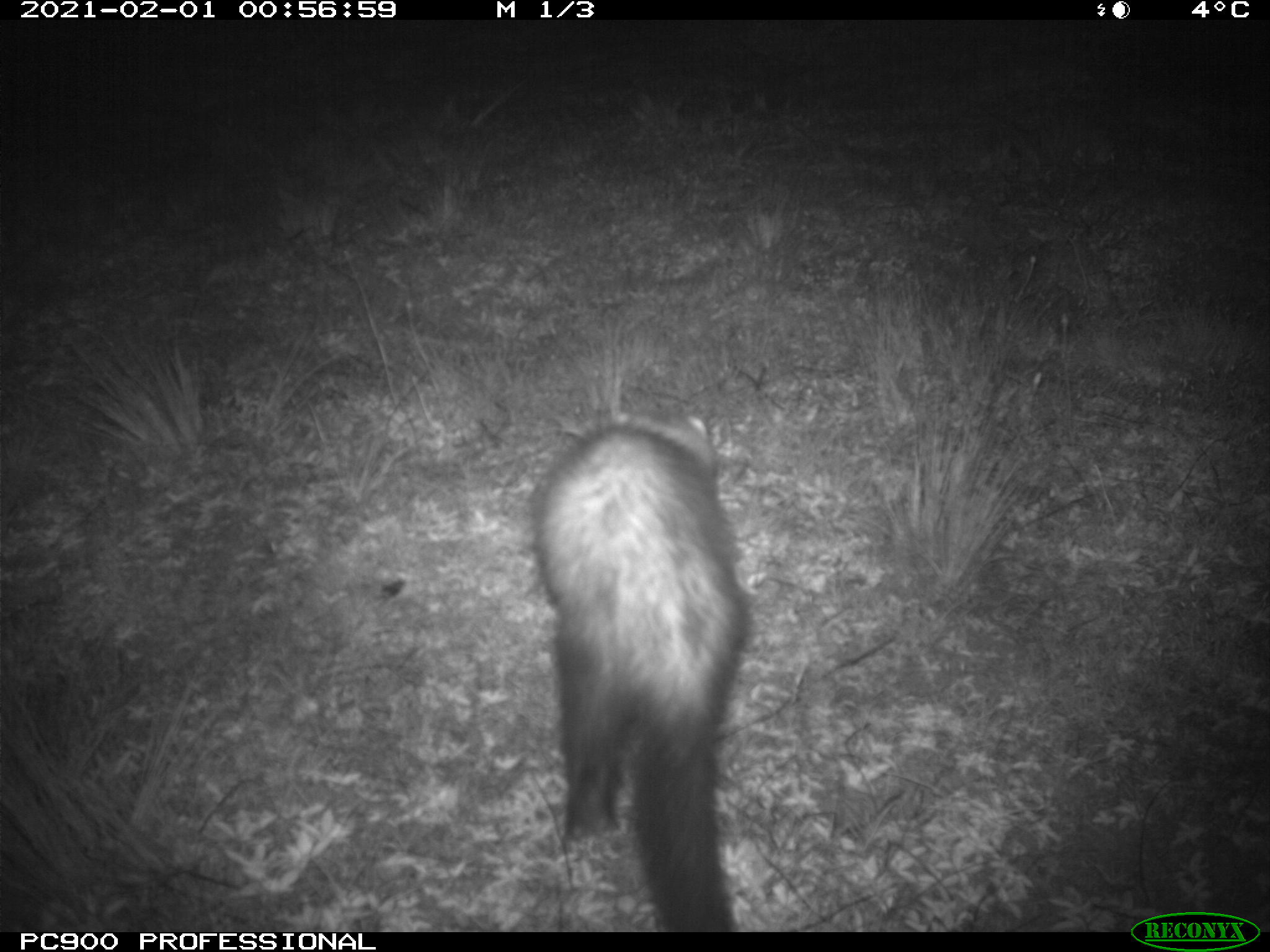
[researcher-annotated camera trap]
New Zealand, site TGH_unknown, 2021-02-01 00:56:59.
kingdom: Animalia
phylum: Chordata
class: Mammalia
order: Carnivora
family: Mustelidae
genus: Mustela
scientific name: Mustela furo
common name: ferret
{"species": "ferret (Mustela furo)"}